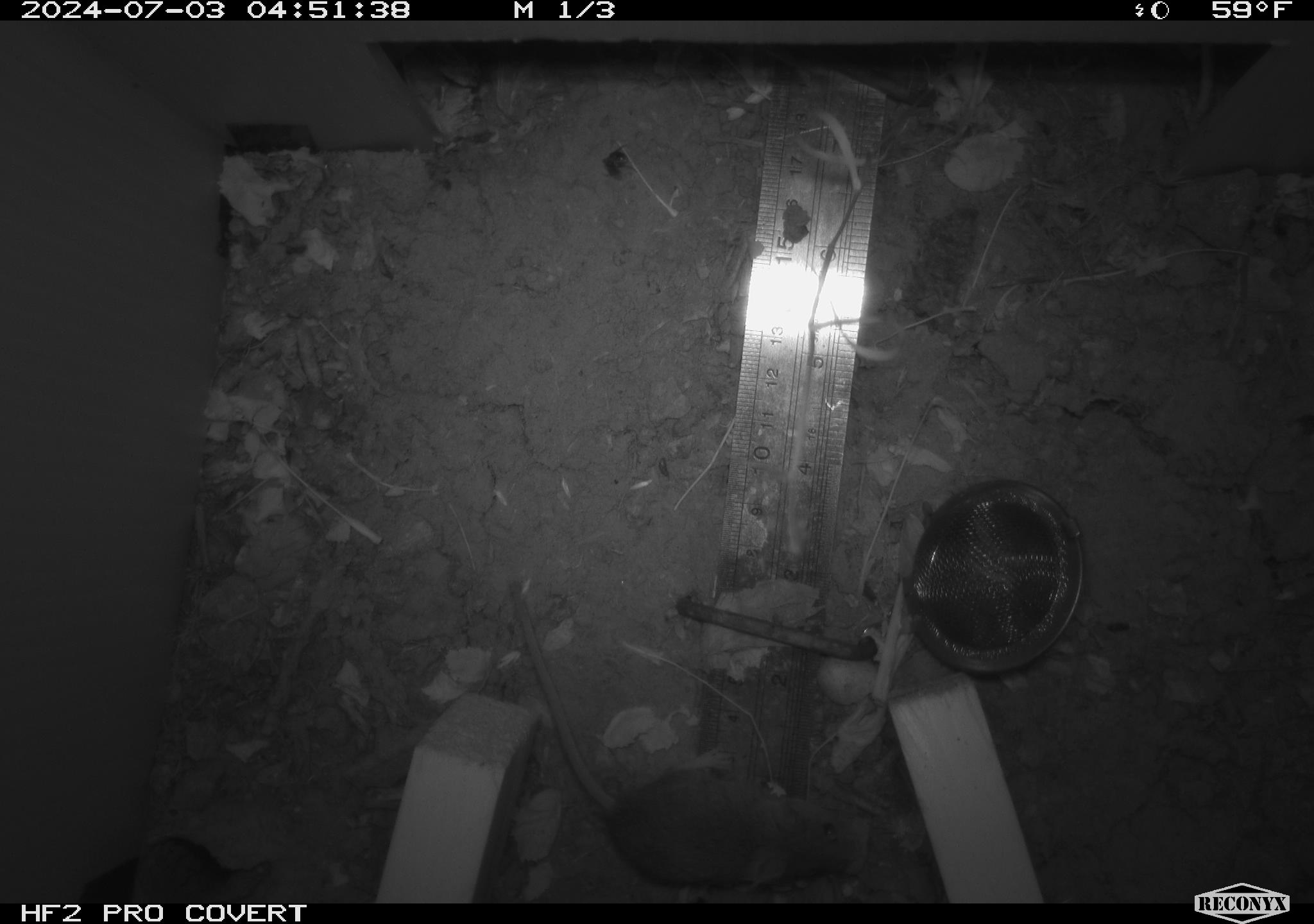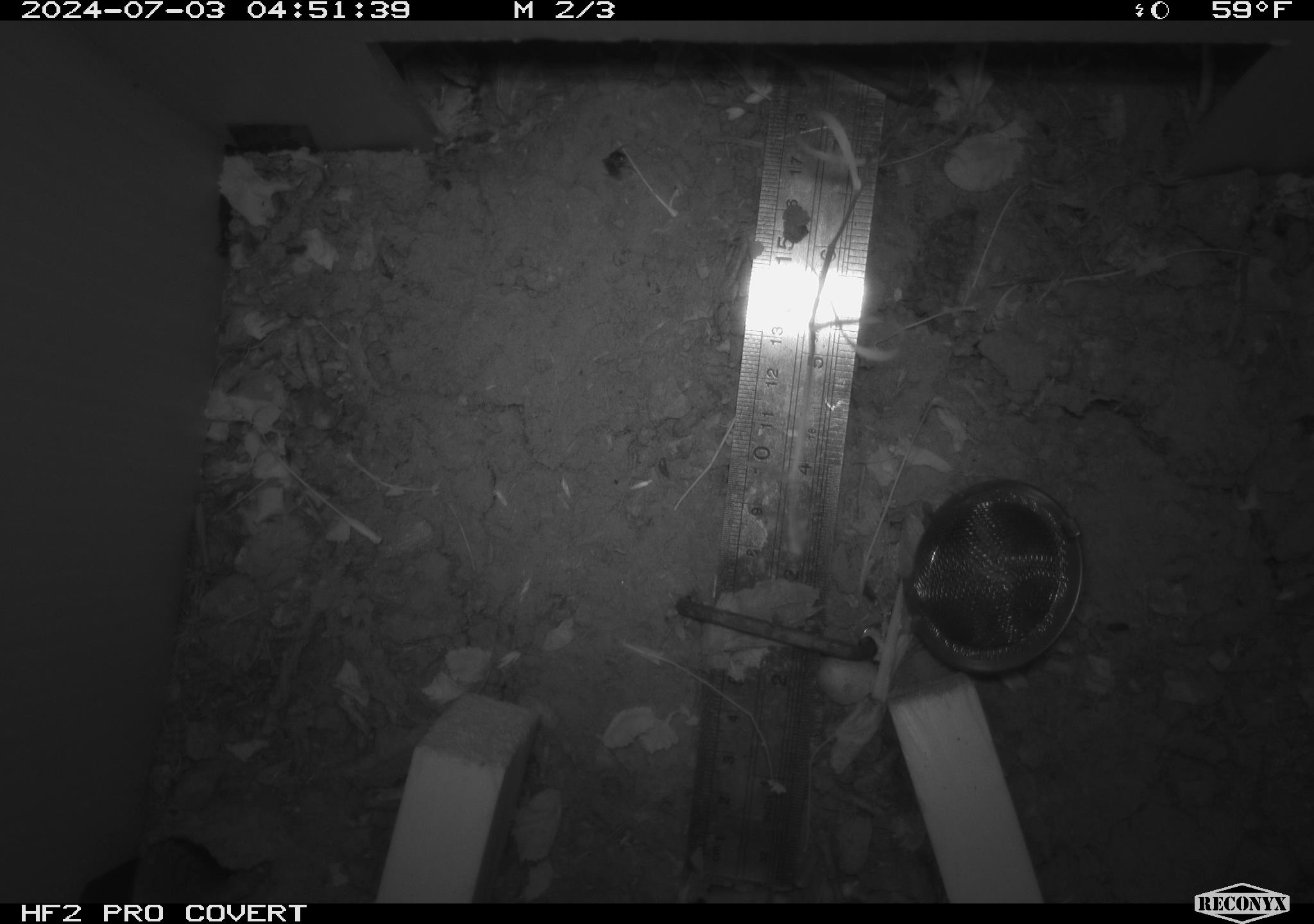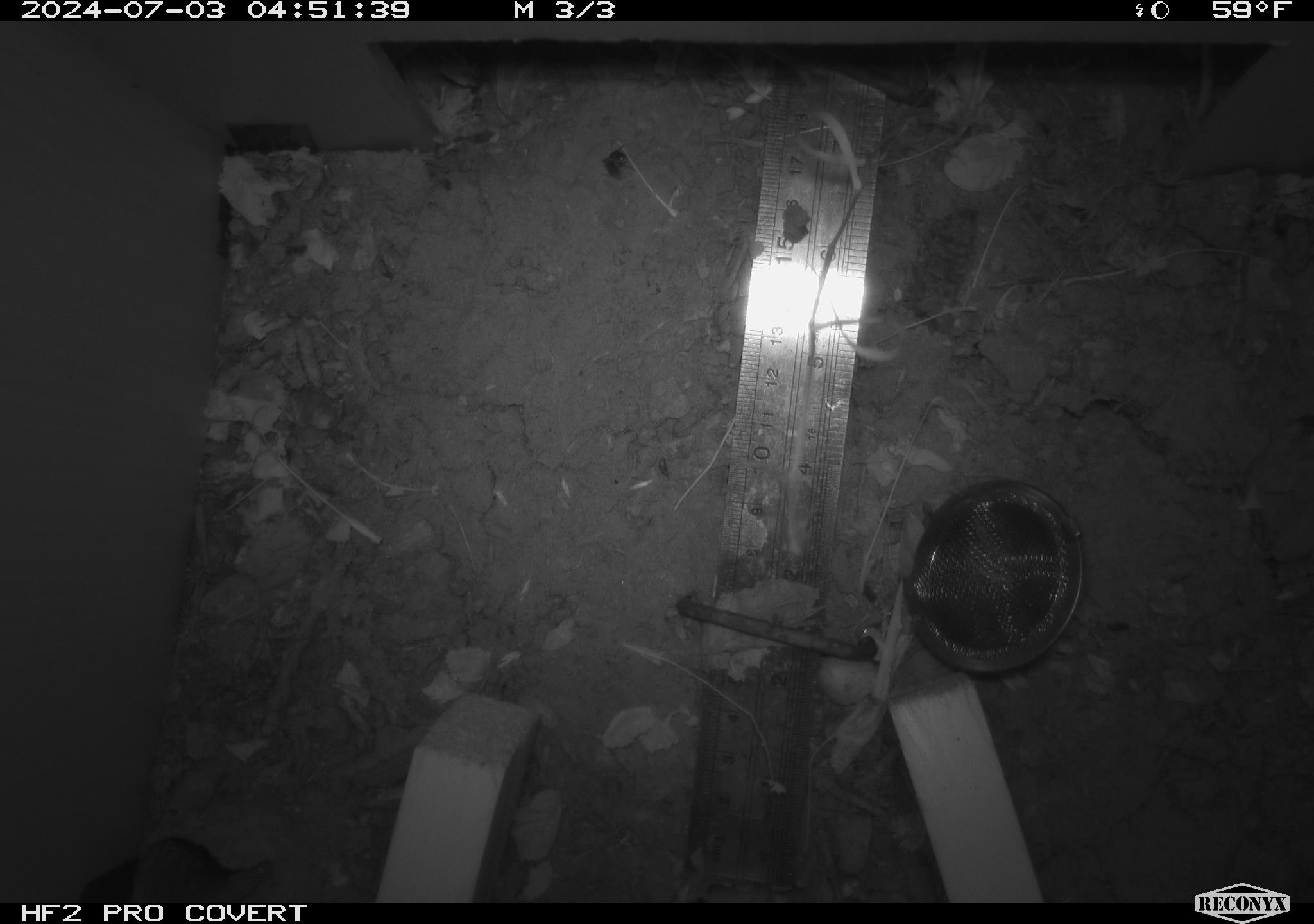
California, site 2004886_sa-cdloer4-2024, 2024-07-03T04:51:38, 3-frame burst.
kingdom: Animalia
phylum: Chordata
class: Mammalia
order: Rodentia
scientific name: Rodentia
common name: rodent